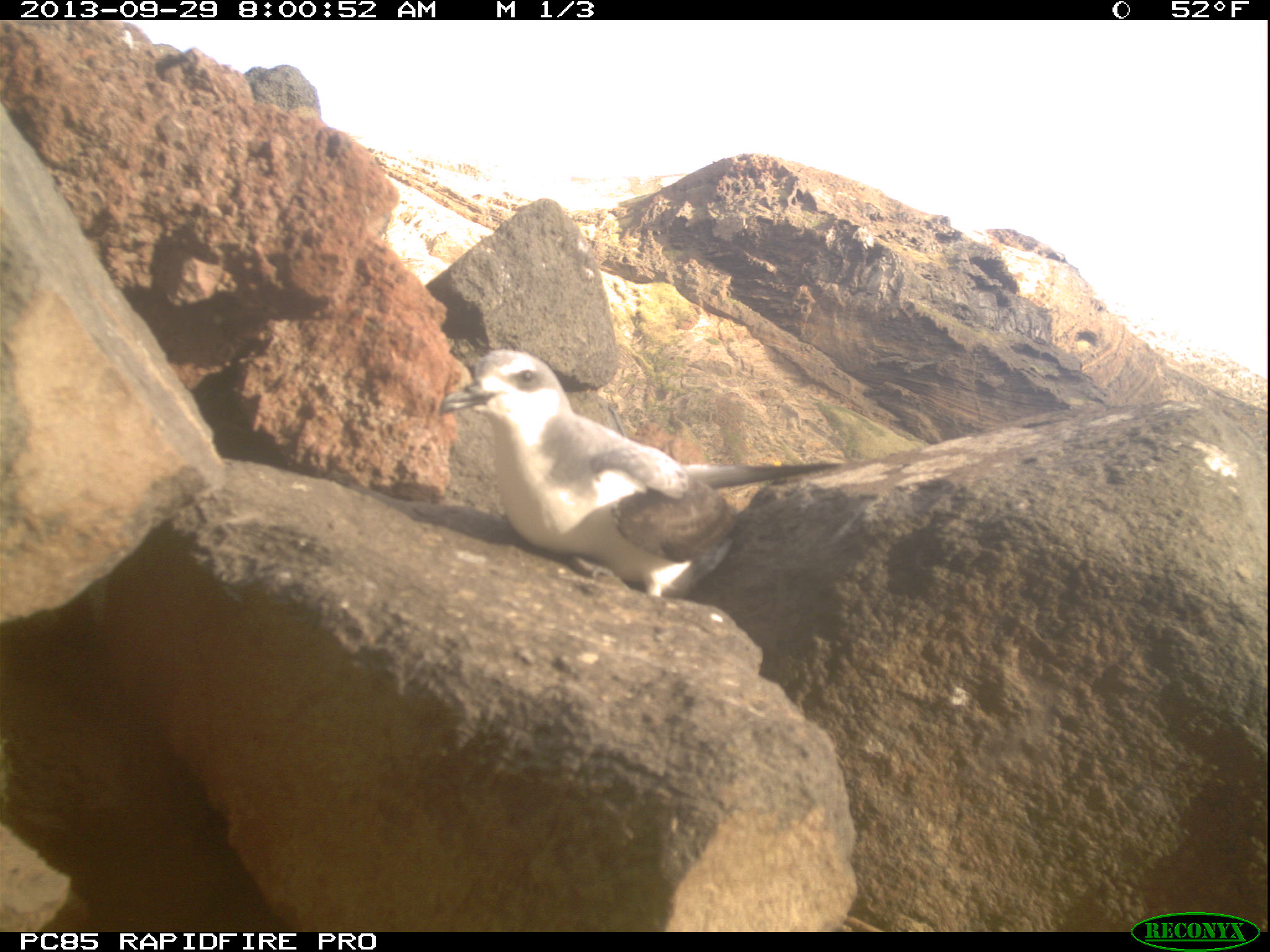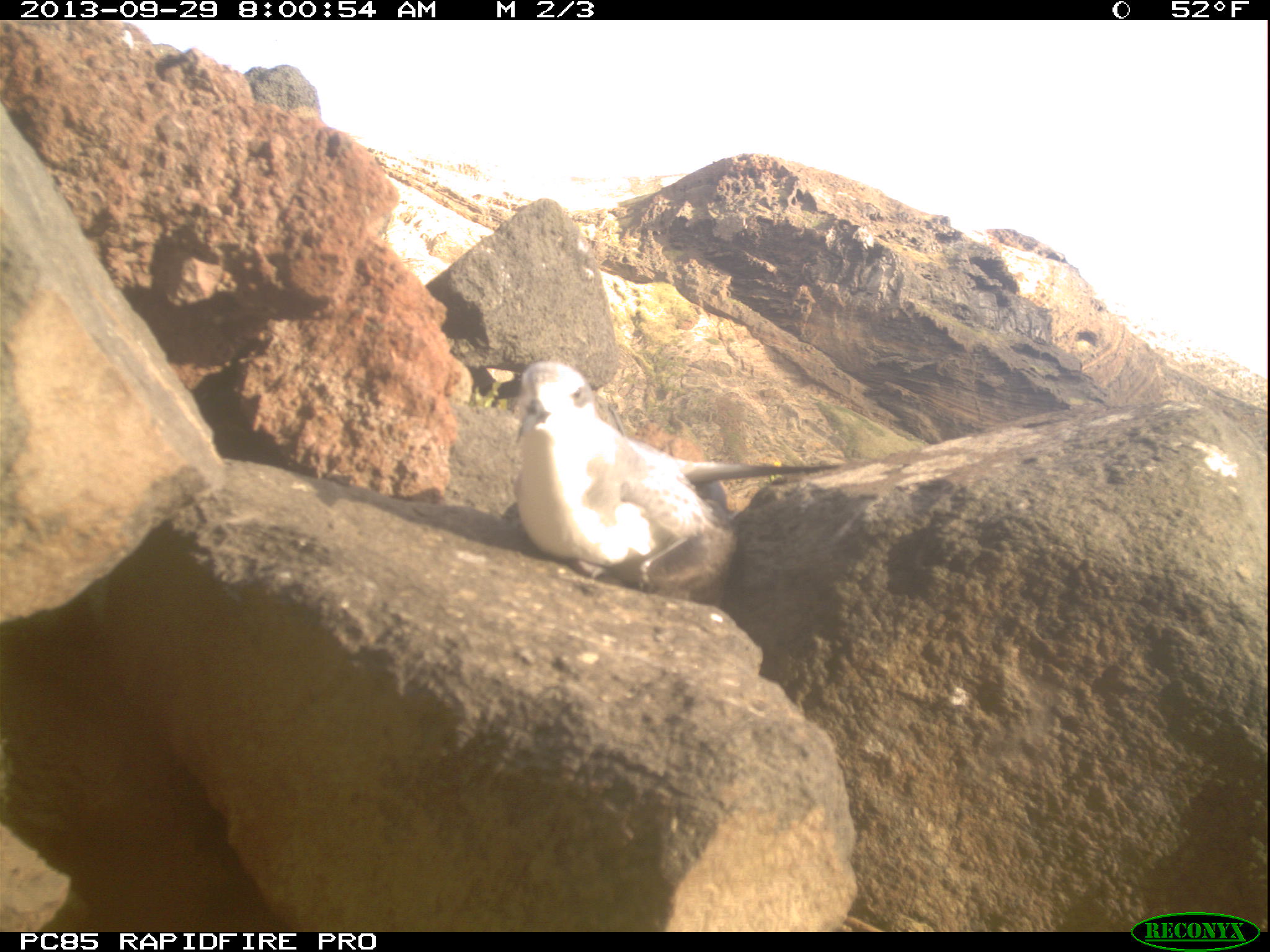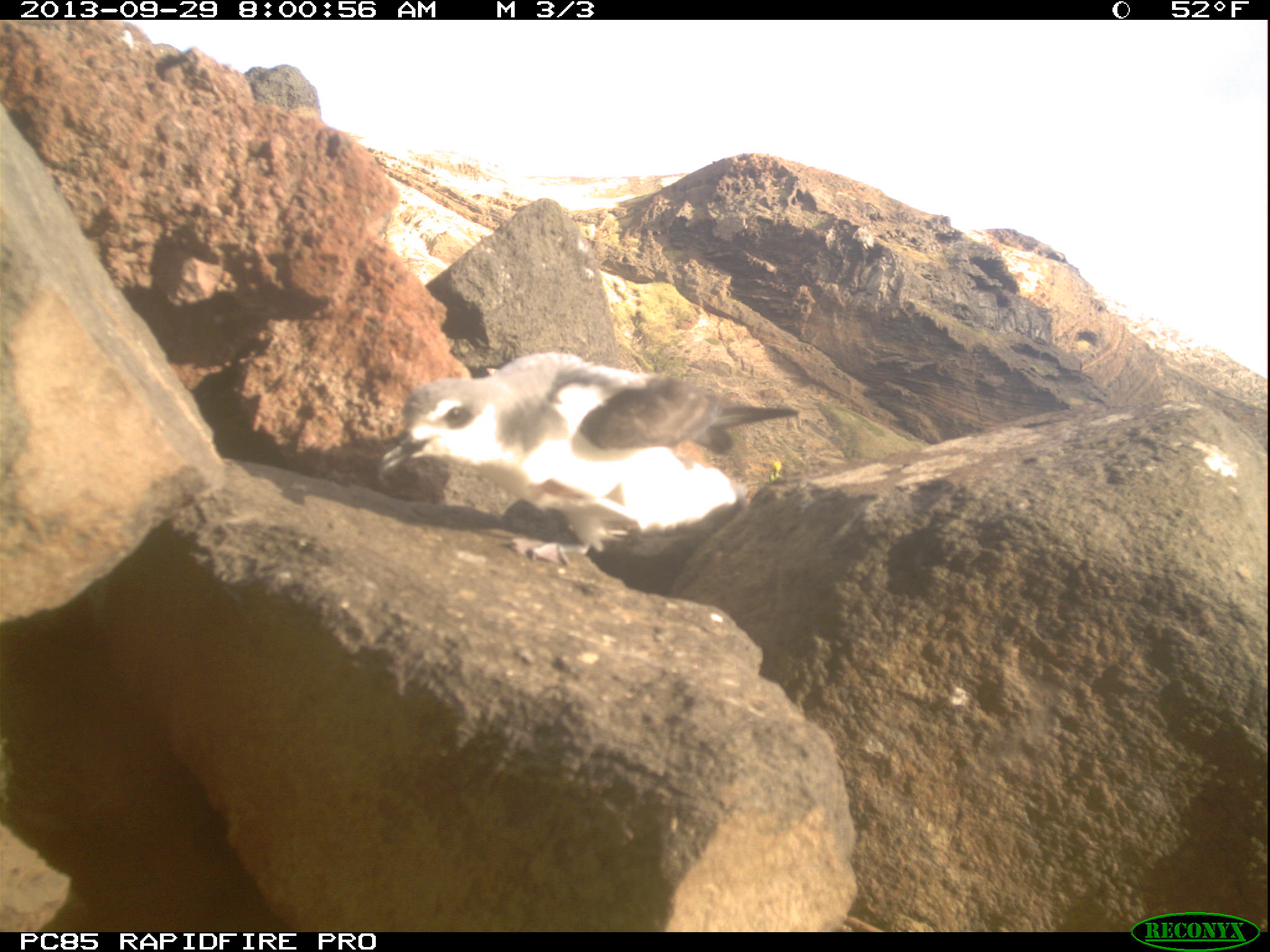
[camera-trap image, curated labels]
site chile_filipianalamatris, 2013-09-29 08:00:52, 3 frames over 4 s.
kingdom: Animalia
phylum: Chordata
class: Aves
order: Procellariiformes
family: Procellariidae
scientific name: Procellariidae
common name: petrel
Petrel (Procellariidae).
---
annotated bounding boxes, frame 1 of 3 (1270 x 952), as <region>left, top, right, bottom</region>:
petrel: <region>428, 348, 877, 606</region>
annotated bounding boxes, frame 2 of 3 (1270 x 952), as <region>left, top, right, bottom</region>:
petrel: <region>504, 358, 871, 598</region>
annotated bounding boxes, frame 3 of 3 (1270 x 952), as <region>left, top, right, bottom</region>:
petrel: <region>376, 353, 803, 558</region>